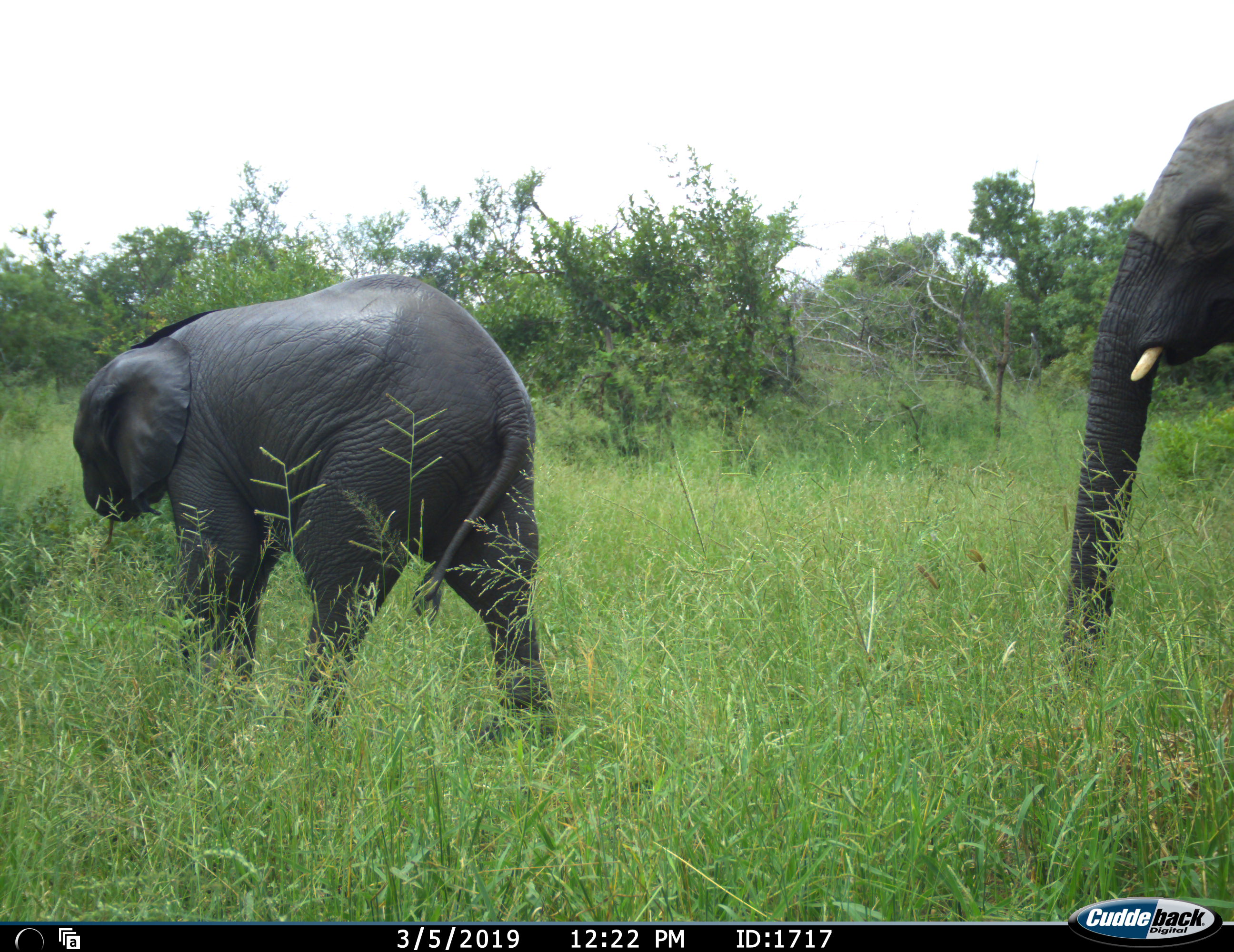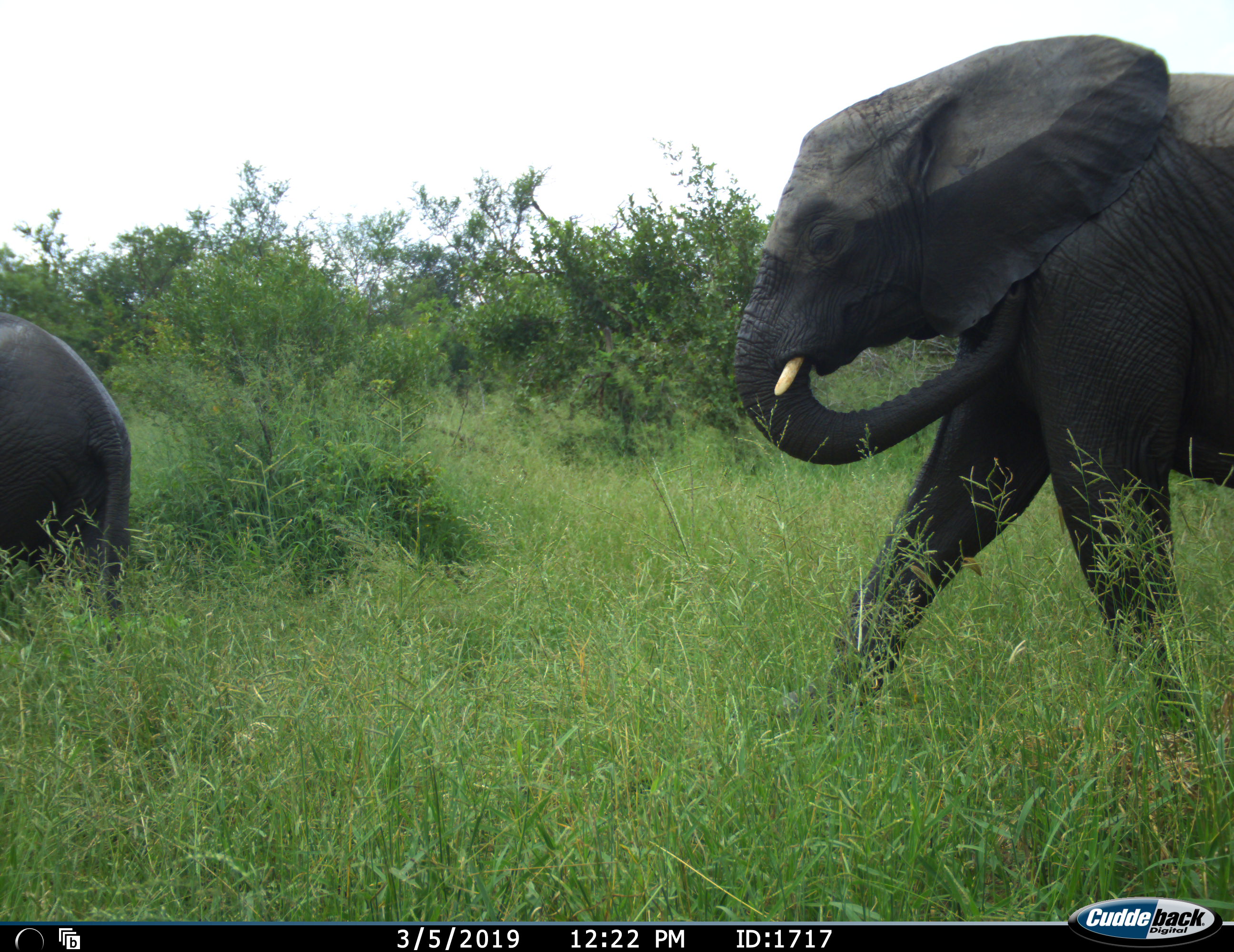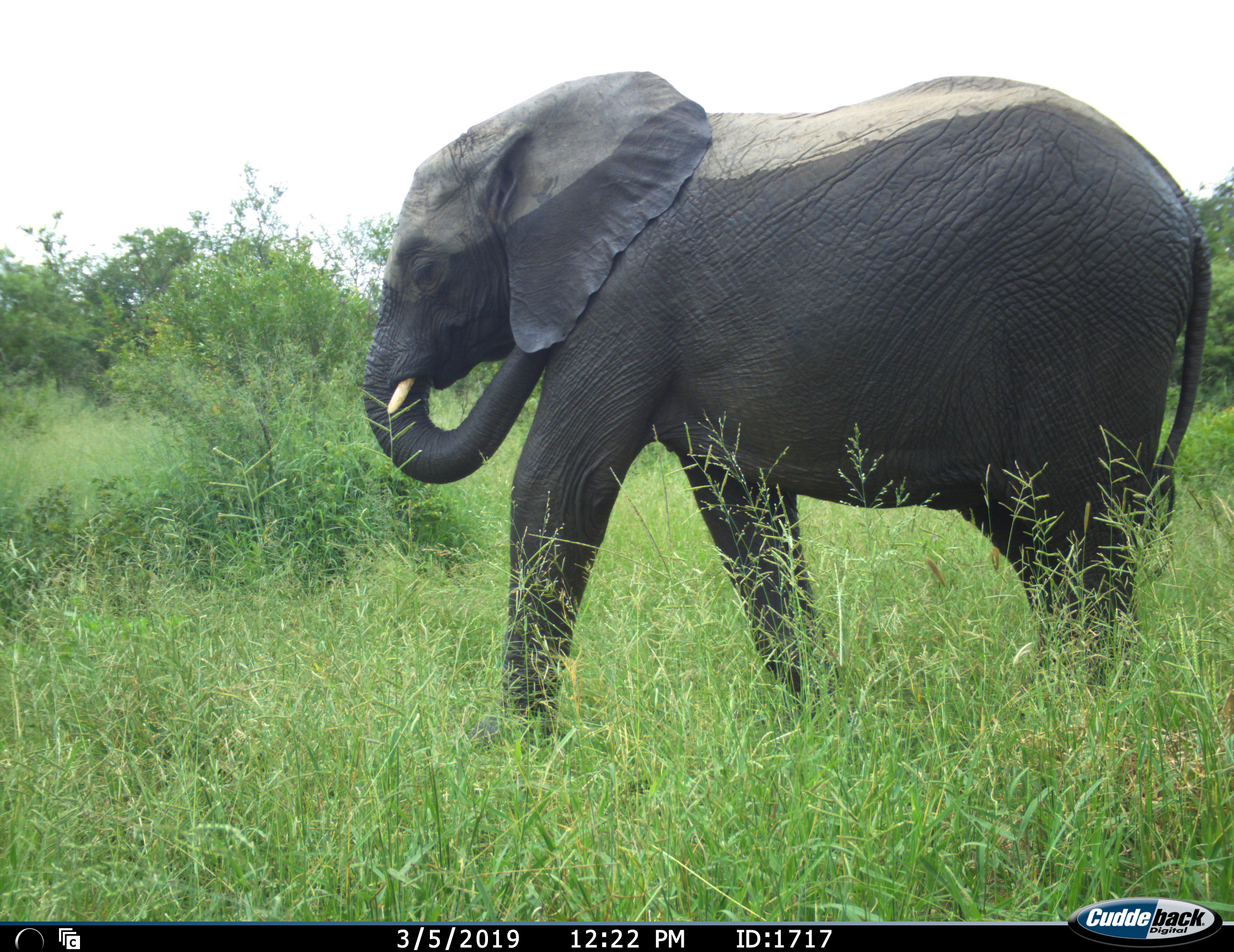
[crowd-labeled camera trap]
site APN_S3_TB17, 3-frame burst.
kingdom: Animalia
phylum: Chordata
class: Mammalia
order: Proboscidea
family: Elephantidae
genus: Loxodonta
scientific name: Loxodonta africana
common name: african bush elephant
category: elephant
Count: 2.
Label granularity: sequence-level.